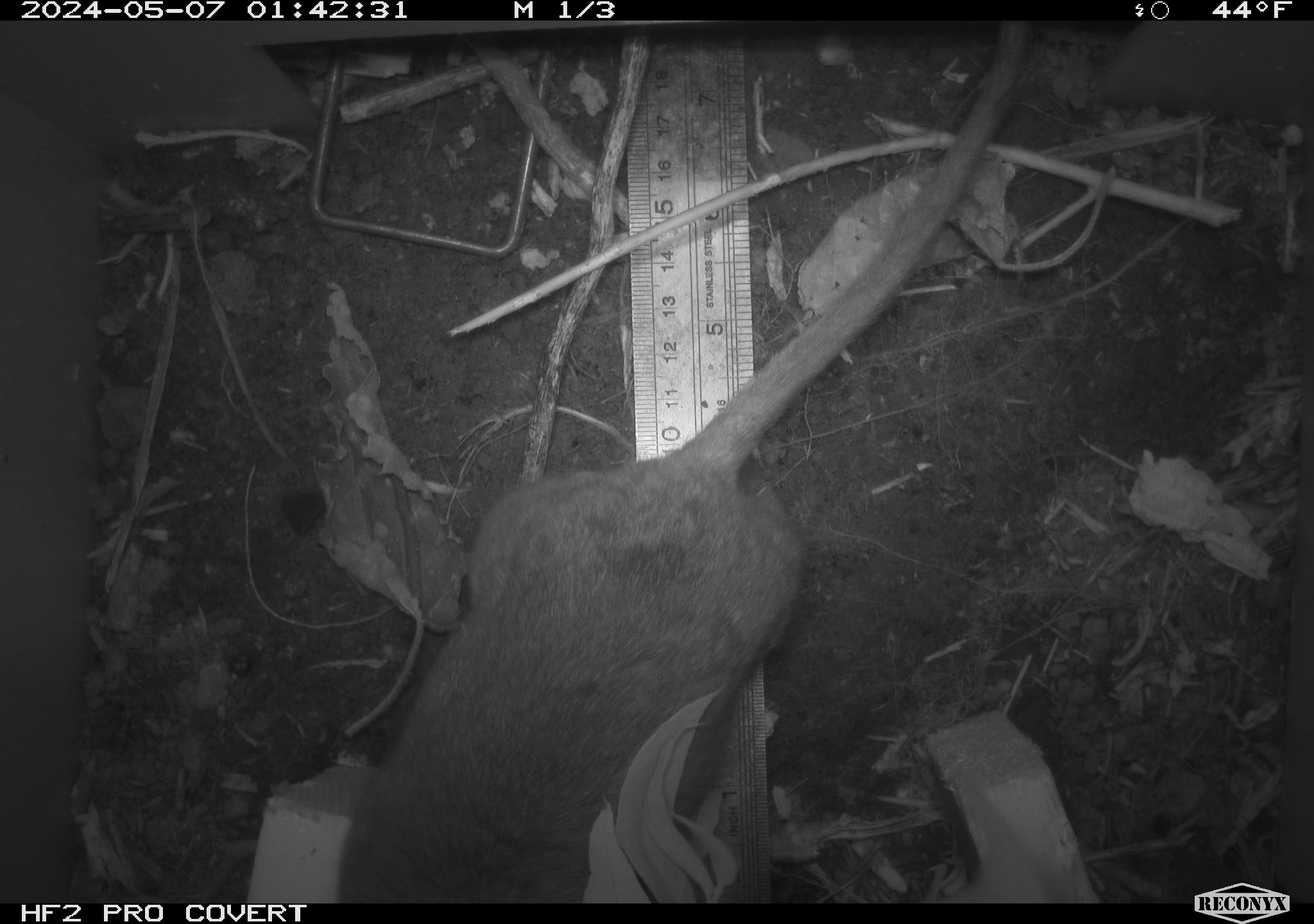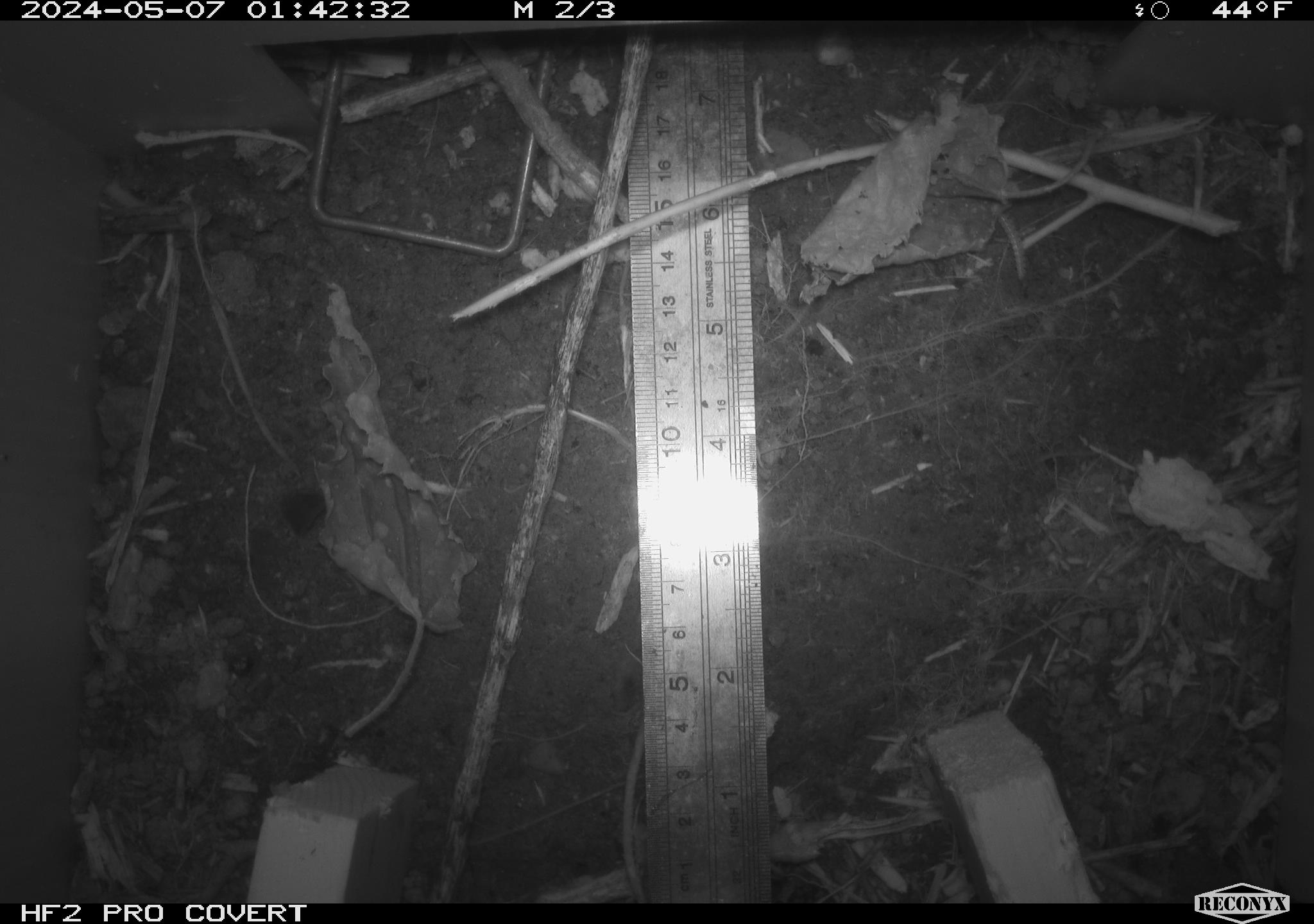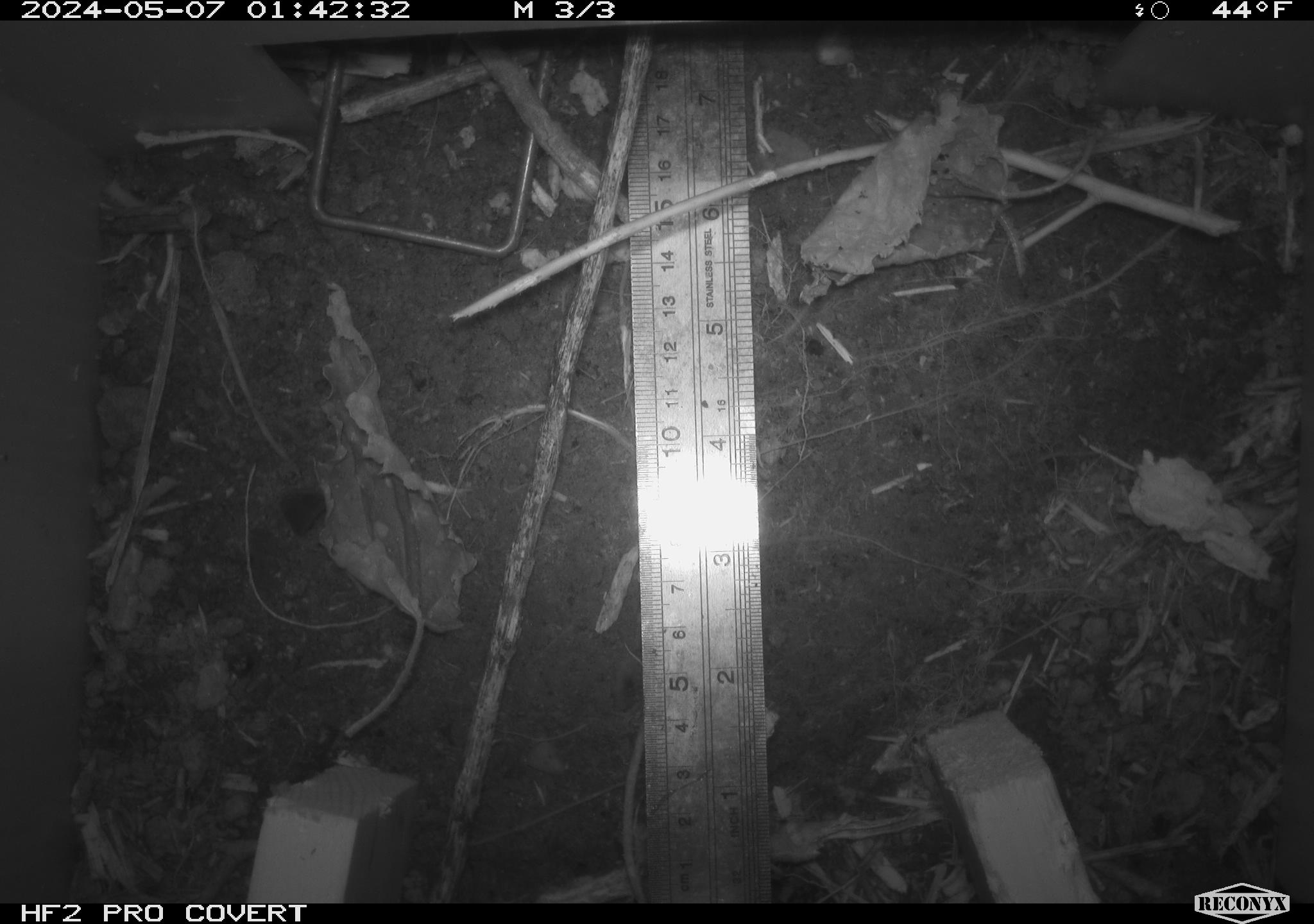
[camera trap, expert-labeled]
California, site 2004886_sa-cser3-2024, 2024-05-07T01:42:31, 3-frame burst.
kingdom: Animalia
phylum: Chordata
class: Mammalia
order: Rodentia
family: Muridae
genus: Rattus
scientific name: Rattus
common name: rat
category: rattus species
Rattus species (rat) (Rattus).